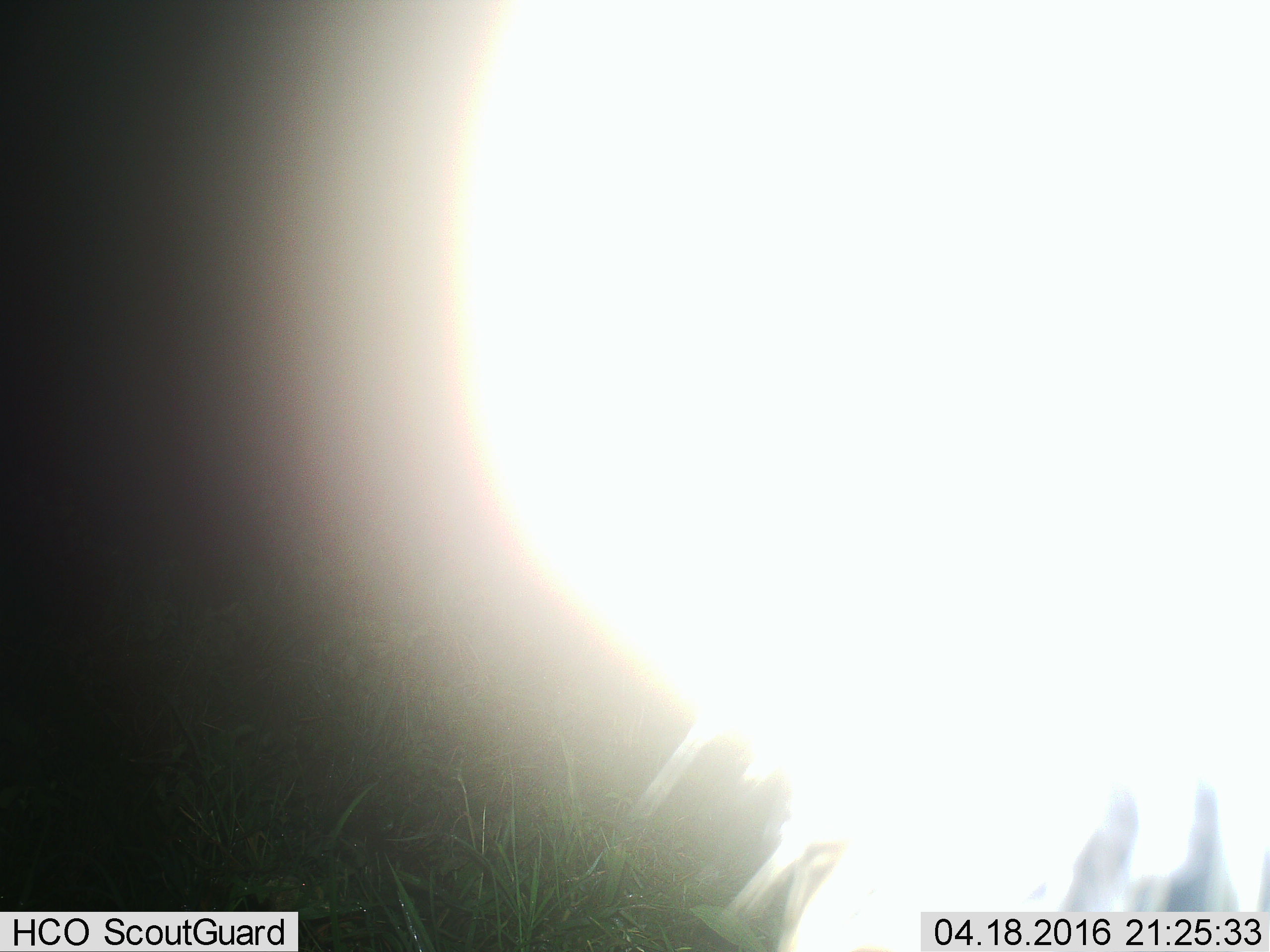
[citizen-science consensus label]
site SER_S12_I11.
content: unidentified animal